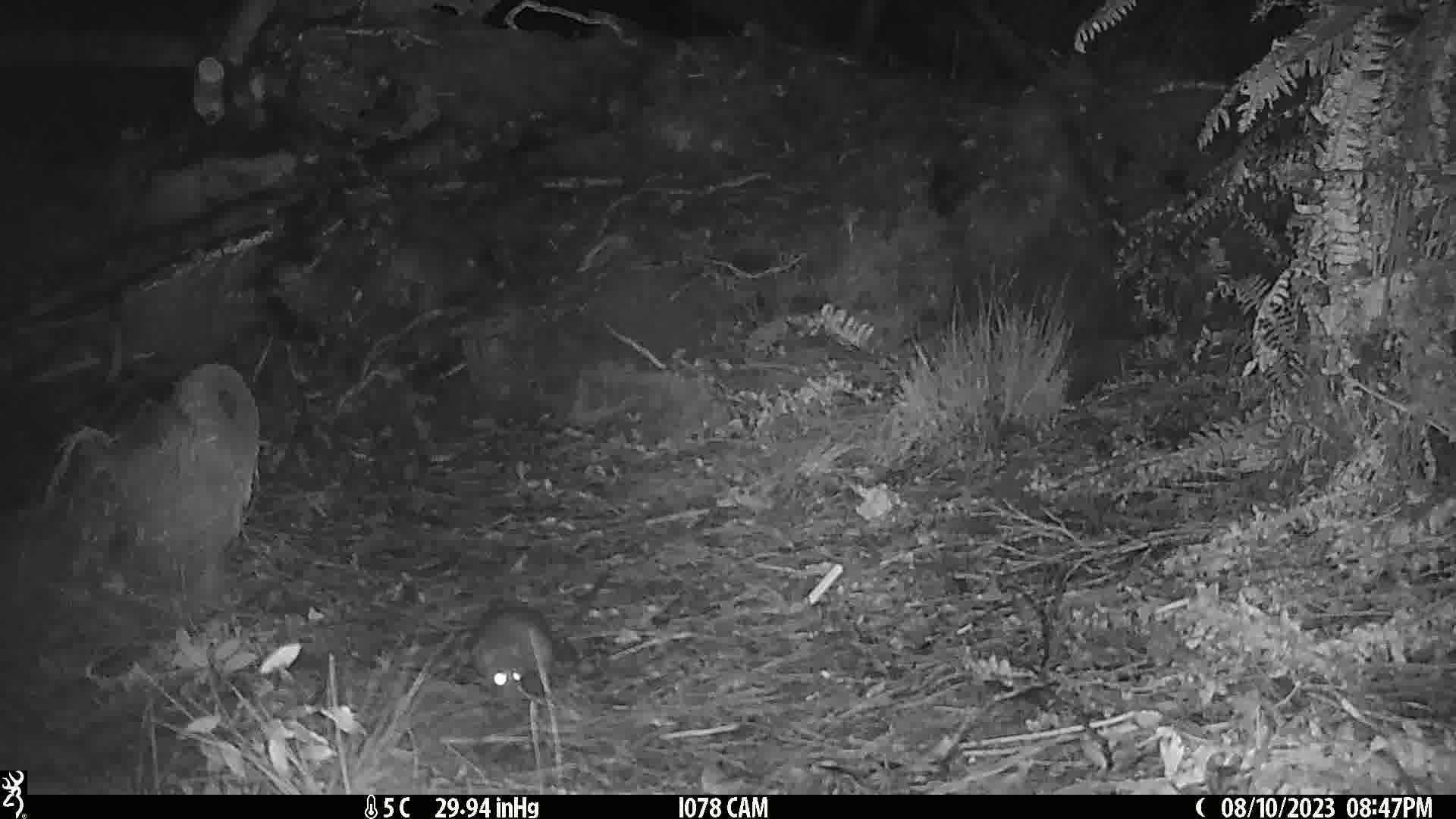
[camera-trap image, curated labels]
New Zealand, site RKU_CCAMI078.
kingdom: Animalia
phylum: Chordata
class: Mammalia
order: Rodentia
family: Muridae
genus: Rattus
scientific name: Rattus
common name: rat